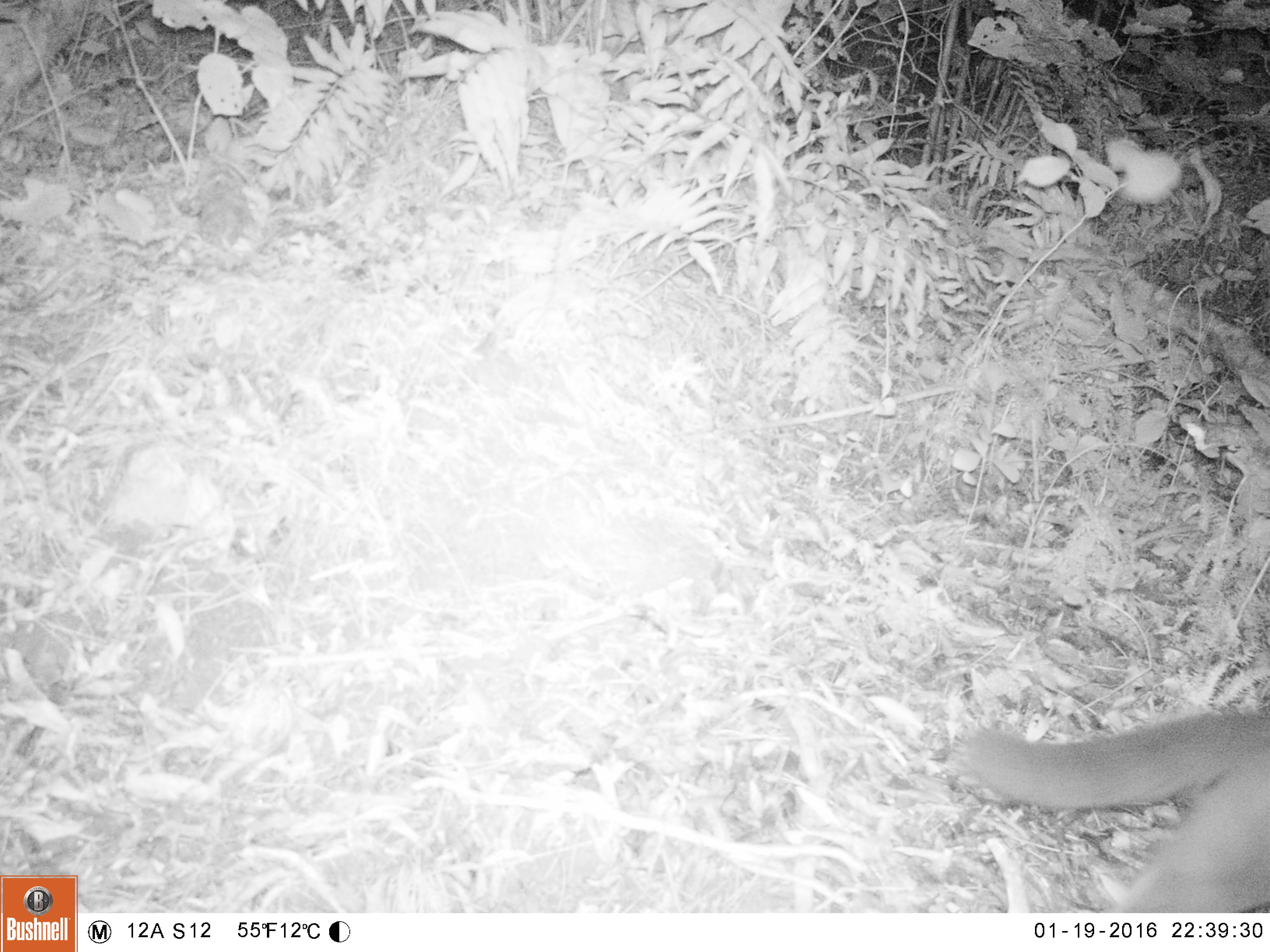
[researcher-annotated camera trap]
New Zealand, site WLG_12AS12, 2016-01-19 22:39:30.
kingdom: Animalia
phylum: Chordata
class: Mammalia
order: Carnivora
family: Felidae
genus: Felis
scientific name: Felis catus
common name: domestic cat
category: cat